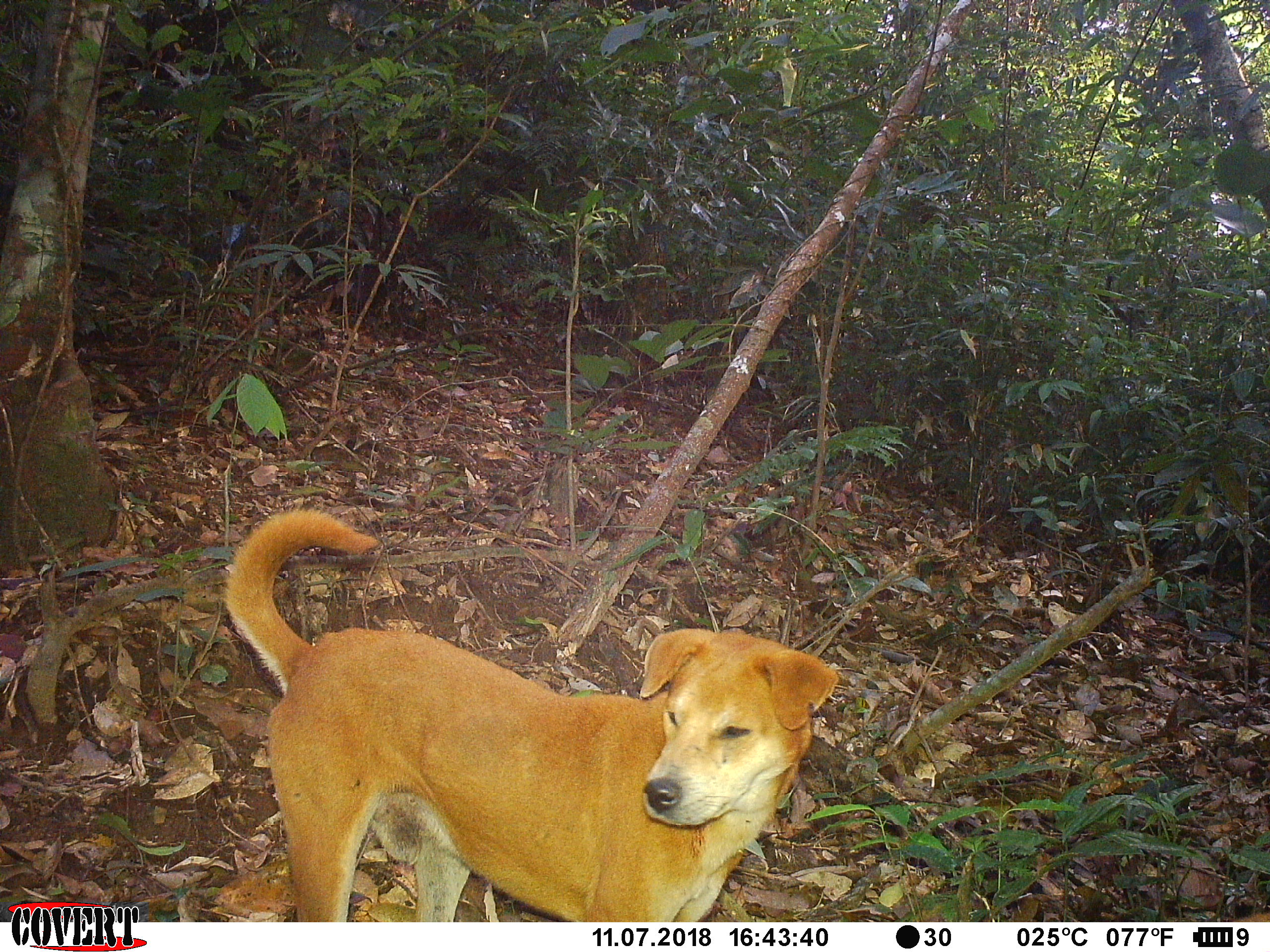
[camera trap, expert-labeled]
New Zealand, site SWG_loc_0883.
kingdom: Animalia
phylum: Chordata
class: Mammalia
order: Carnivora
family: Canidae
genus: Canis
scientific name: Canis familiaris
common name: domestic dog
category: dog